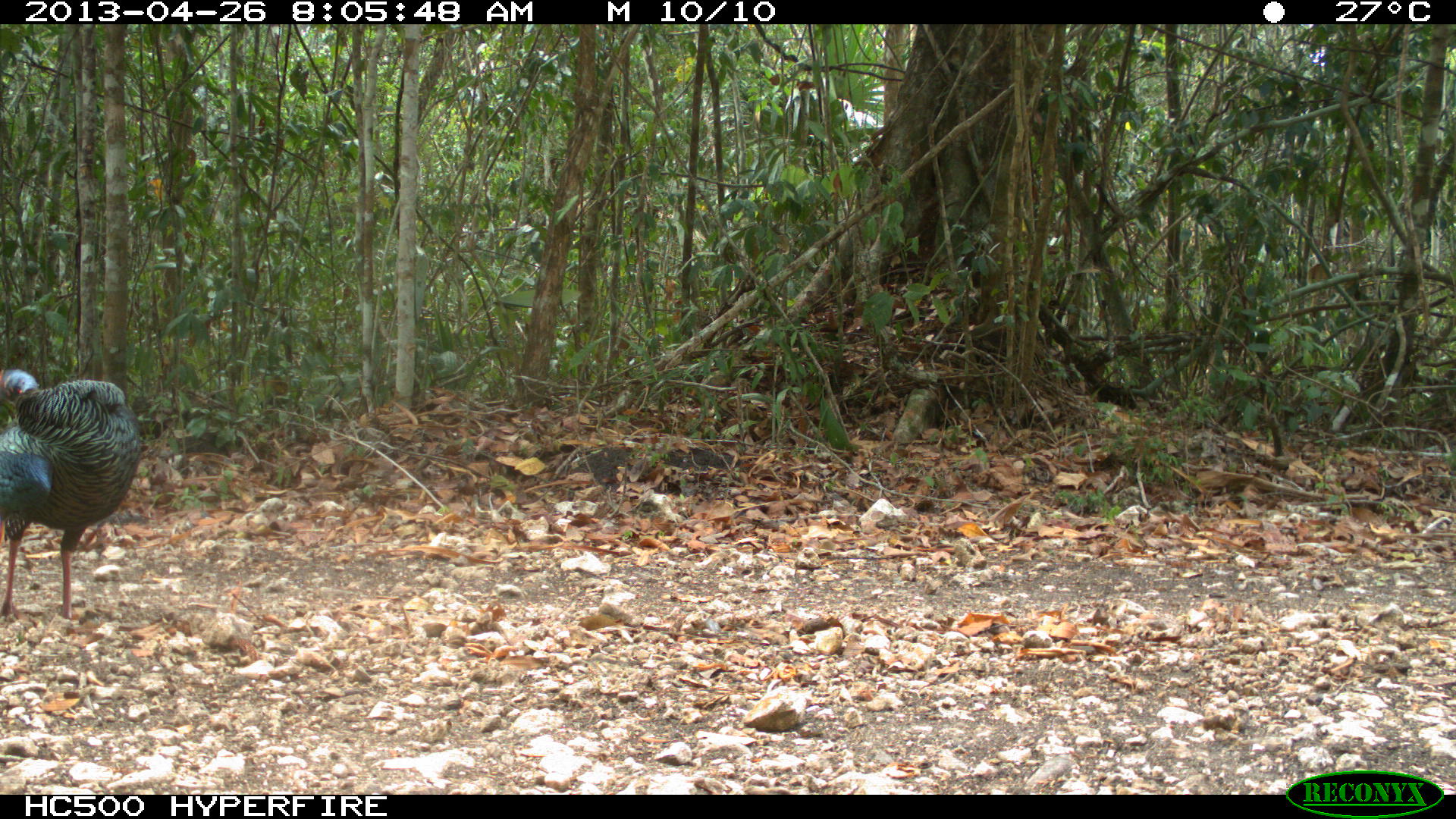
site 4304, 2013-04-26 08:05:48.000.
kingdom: Animalia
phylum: Chordata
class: Aves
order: Galliformes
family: Phasianidae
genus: Meleagris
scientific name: Meleagris ocellata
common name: ocellated turkey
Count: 1.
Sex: female.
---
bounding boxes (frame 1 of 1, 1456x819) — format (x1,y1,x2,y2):
meleagris ocellata: (0,367,143,634)